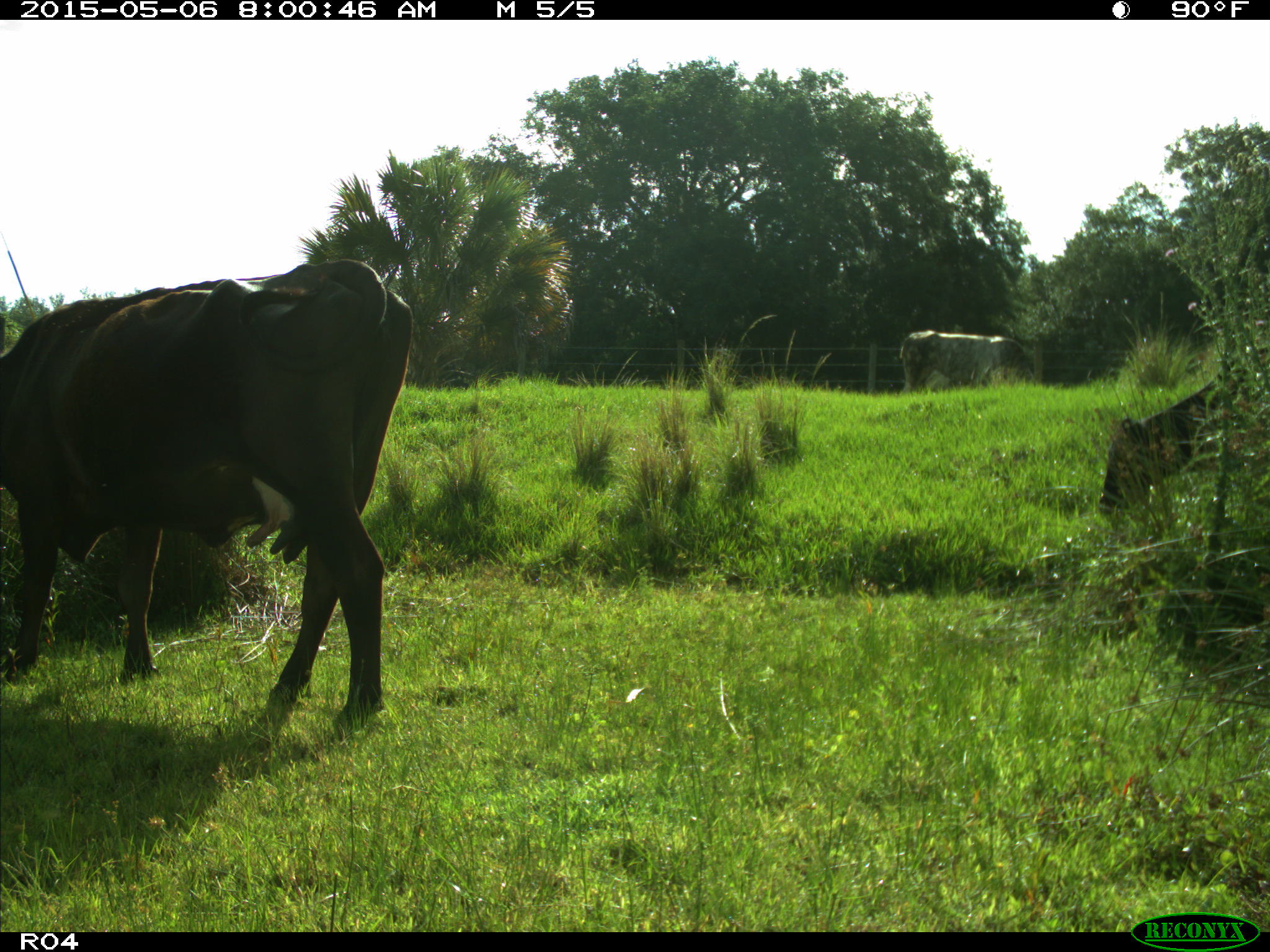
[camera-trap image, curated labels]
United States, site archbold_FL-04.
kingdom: Animalia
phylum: Chordata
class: Mammalia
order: Artiodactyla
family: Bovidae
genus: Bos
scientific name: Bos taurus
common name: domestic cow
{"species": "Bos taurus (domestic cow)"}